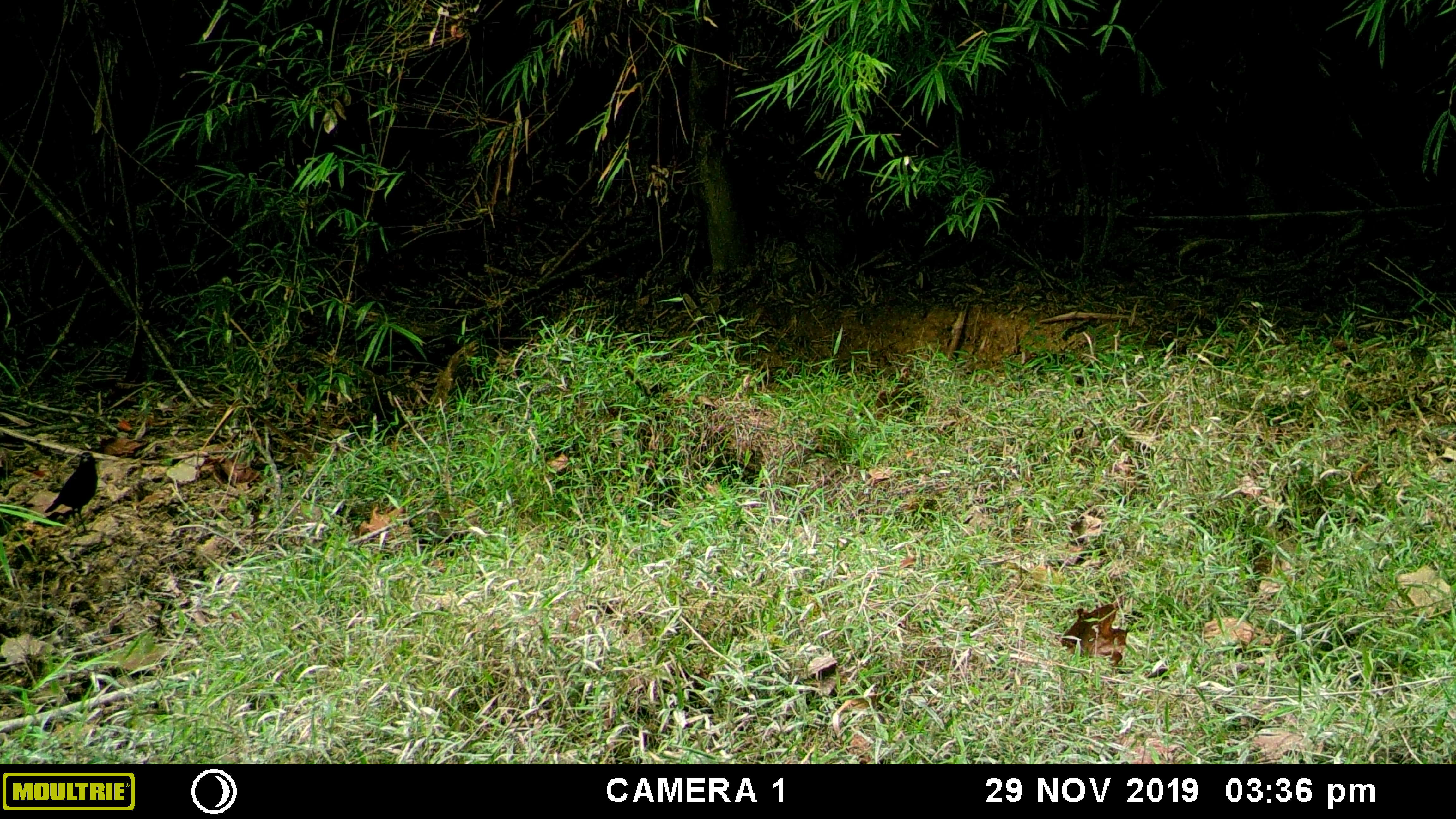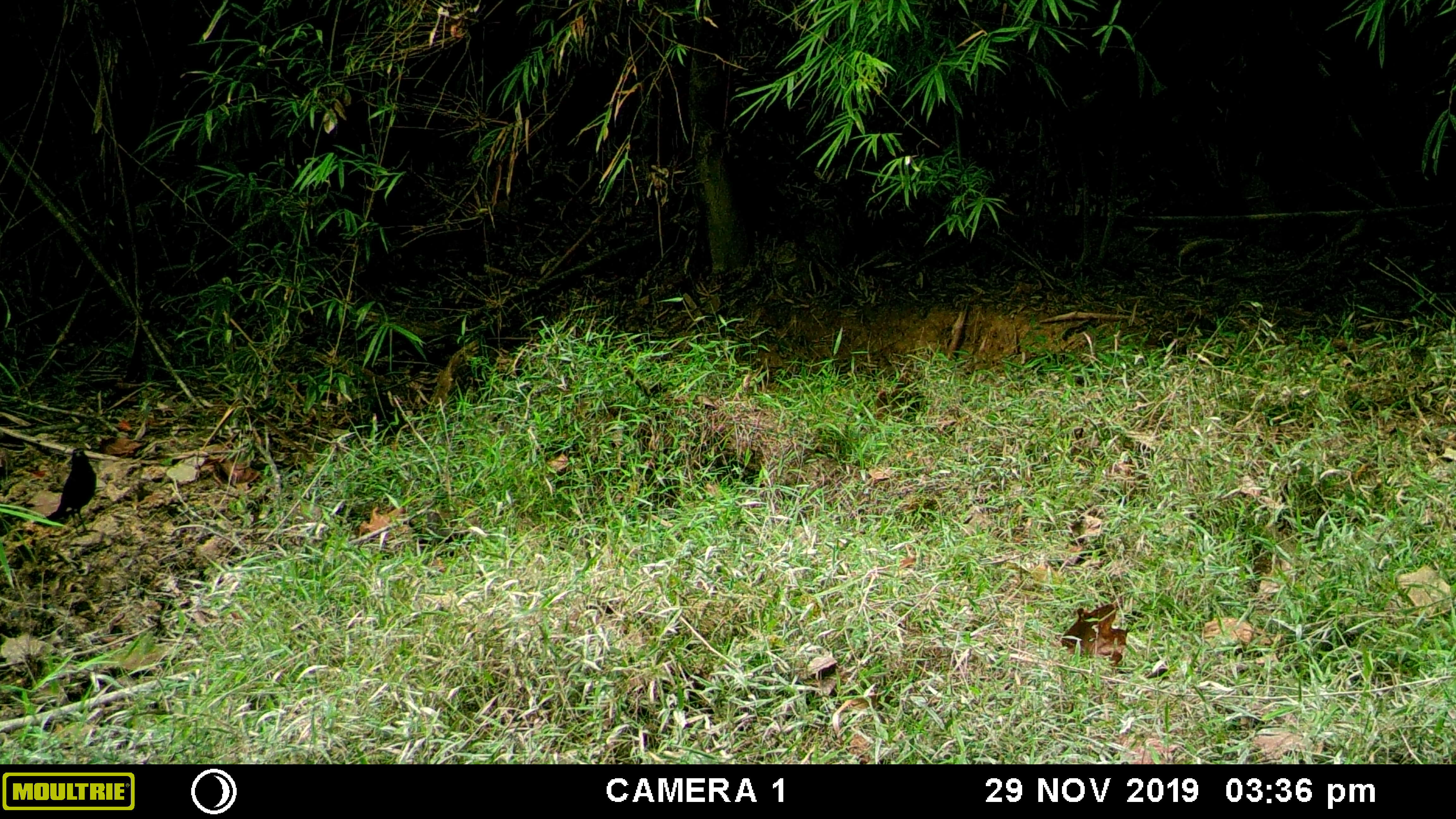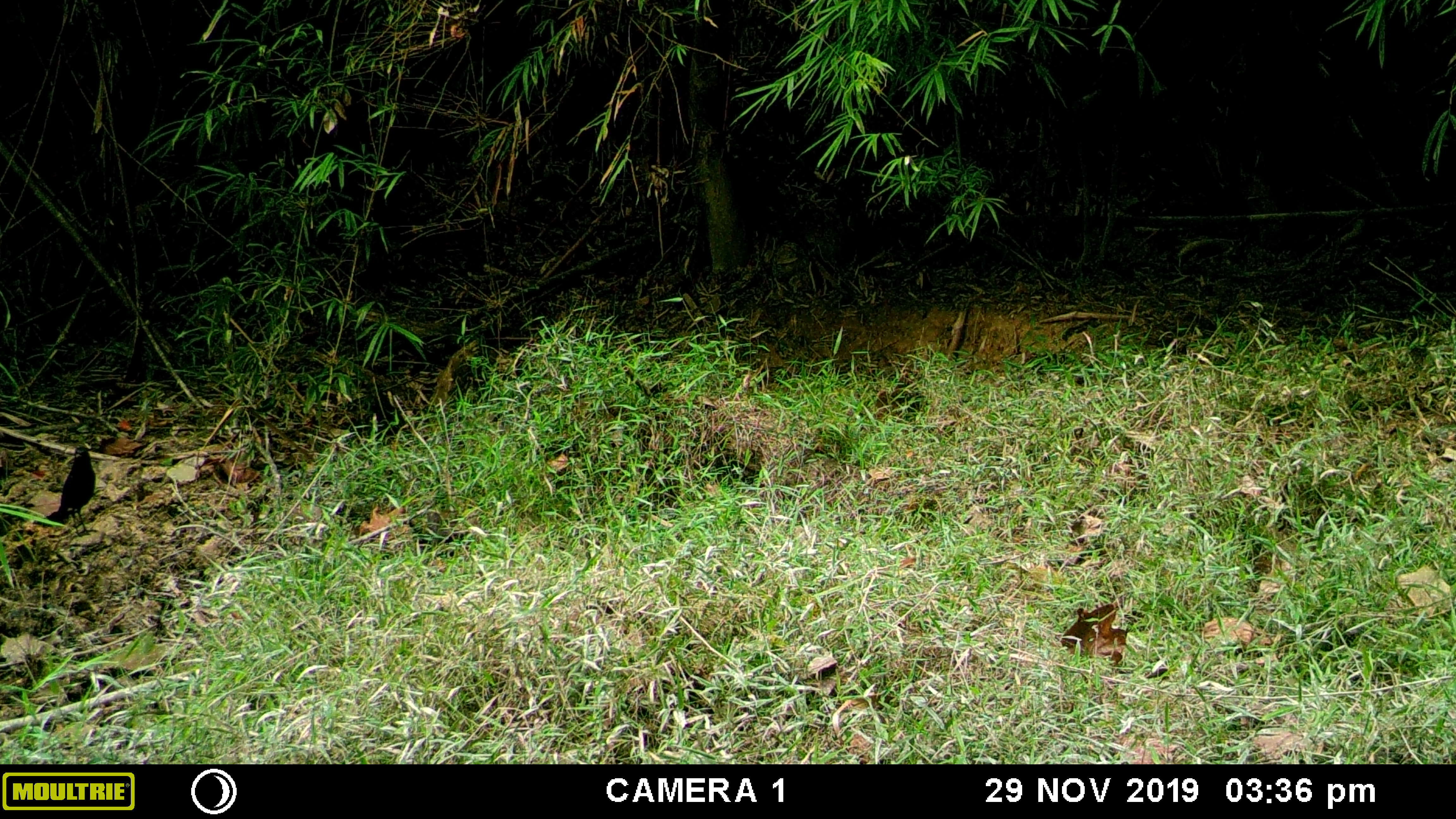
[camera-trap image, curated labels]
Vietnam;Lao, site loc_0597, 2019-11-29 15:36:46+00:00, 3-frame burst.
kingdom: Animalia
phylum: Chordata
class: Mammalia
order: Artiodactyla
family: Suidae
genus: Sus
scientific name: Sus scrofa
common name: eurasian wild pig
Eurasian wild pig (Sus scrofa). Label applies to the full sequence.